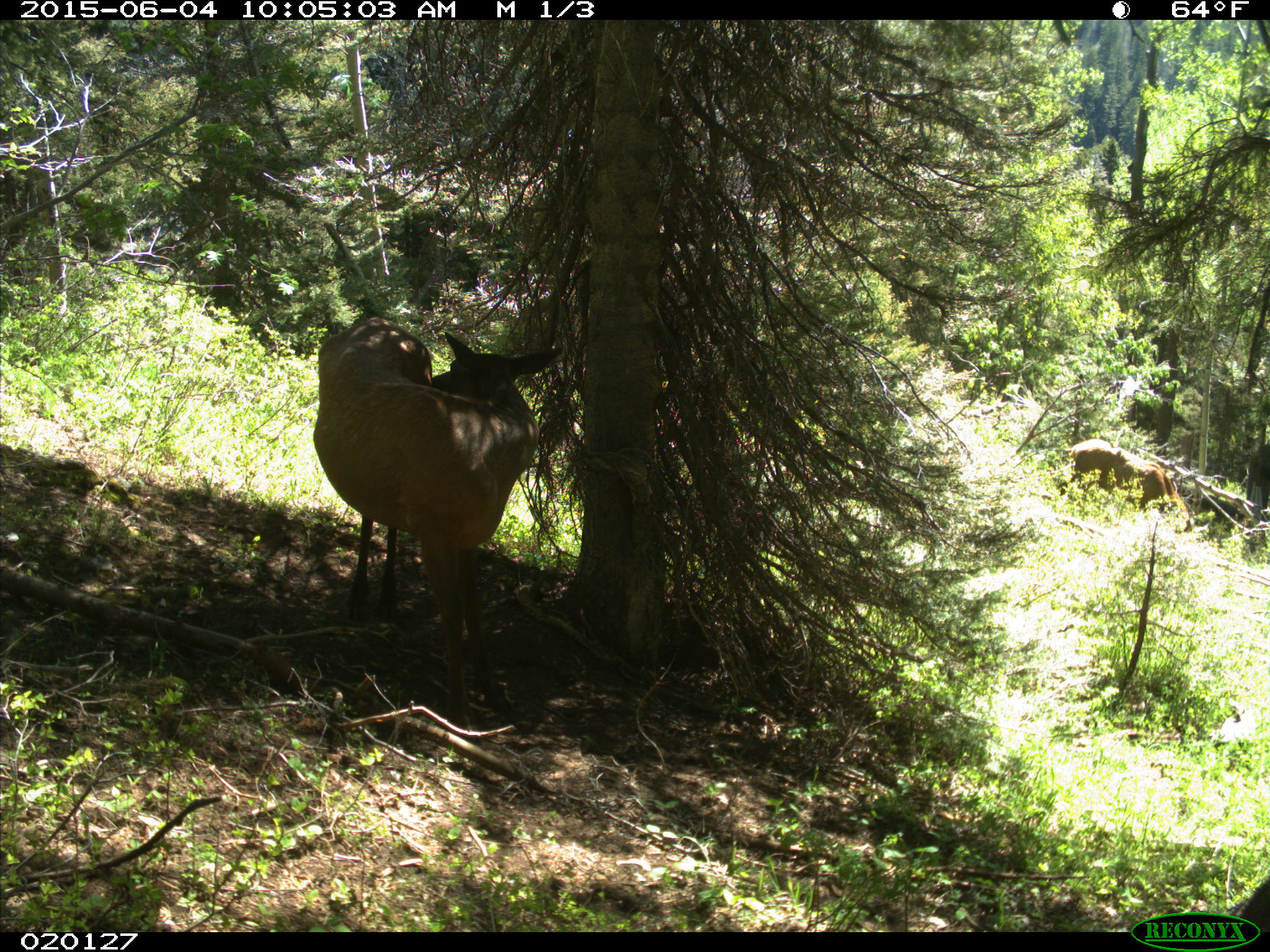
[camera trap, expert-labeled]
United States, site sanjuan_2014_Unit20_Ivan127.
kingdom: Animalia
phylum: Chordata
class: Mammalia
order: Artiodactyla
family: Cervidae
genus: Cervus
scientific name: Cervus elaphus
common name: red deer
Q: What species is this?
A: Cervus elaphus (red deer).